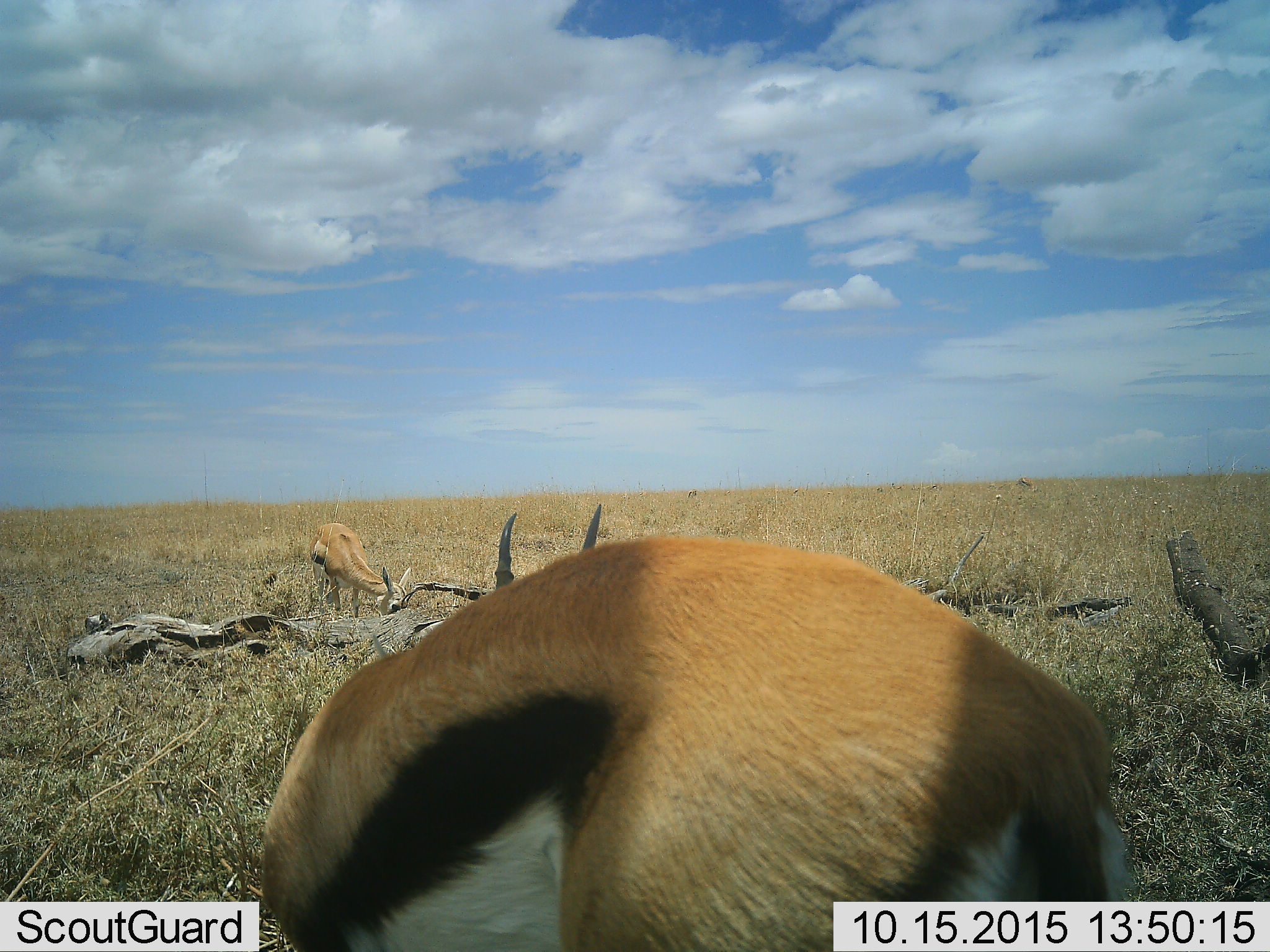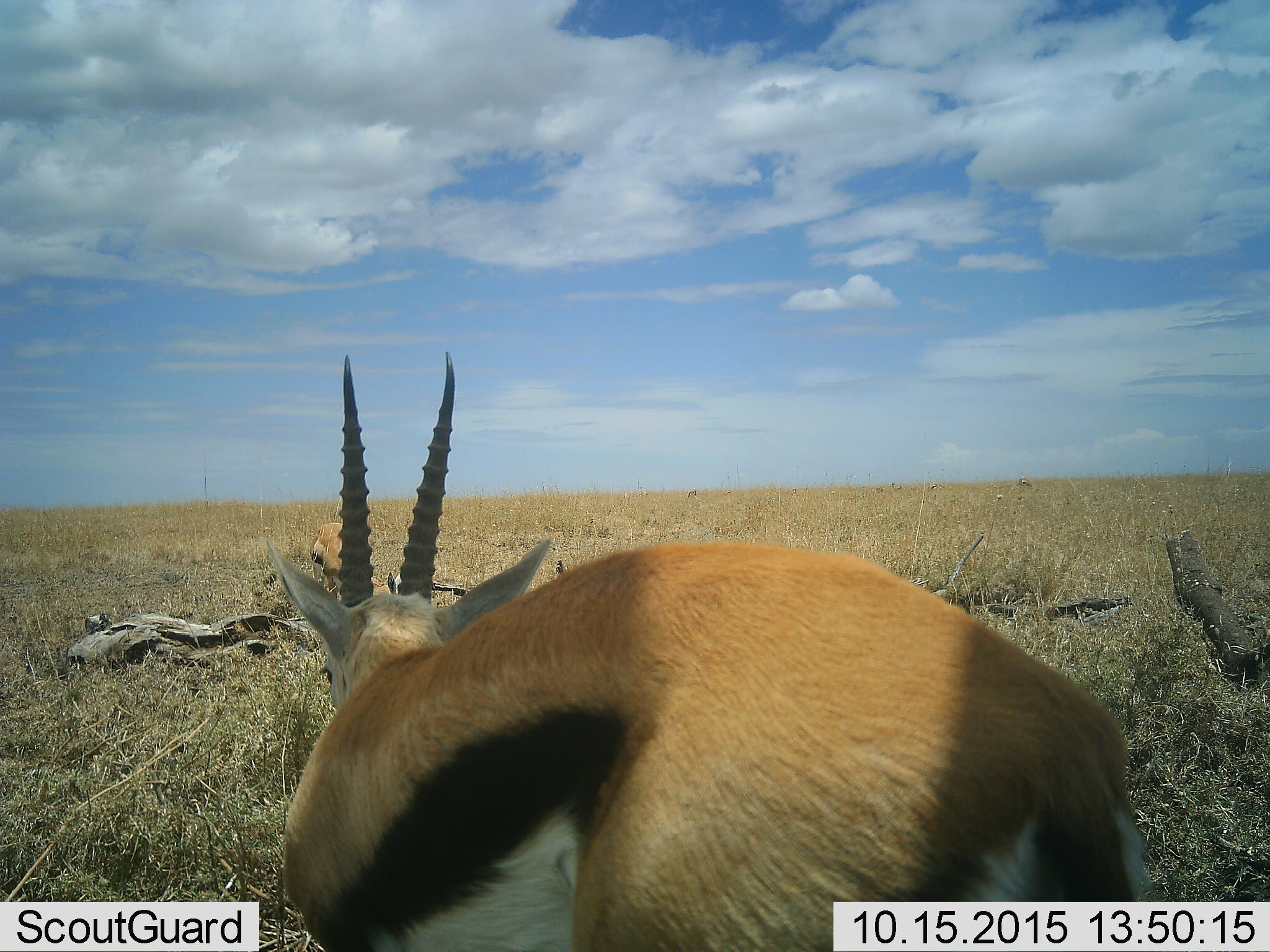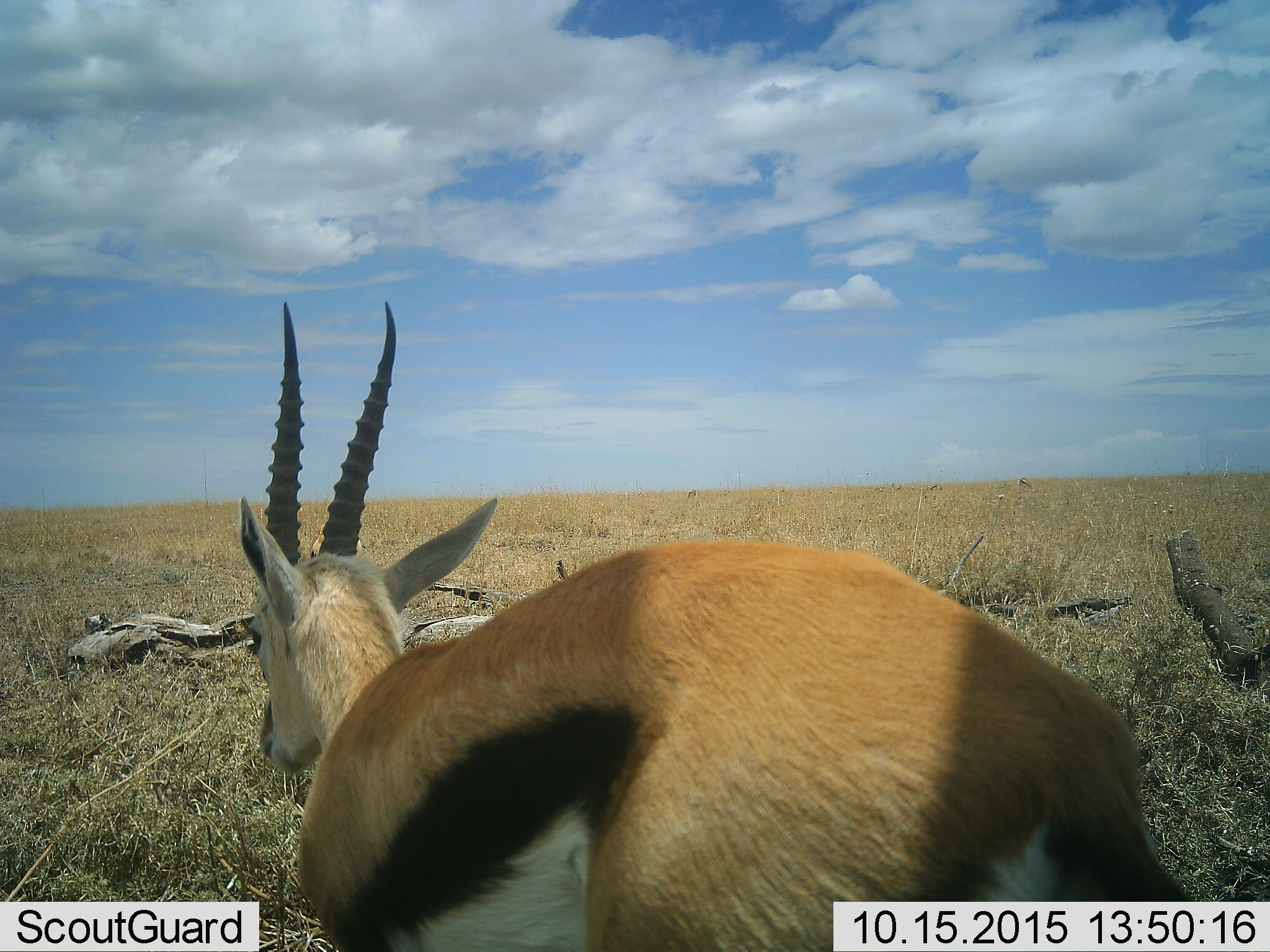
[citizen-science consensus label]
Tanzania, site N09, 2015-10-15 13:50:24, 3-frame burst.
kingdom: Animalia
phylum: Chordata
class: Mammalia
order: Artiodactyla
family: Bovidae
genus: Eudorcas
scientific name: Eudorcas thomsonii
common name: thomson's gazelle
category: gazellethomsons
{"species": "gazellethomsons (thomson's gazelle) (Eudorcas thomsonii)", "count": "2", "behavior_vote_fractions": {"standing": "50%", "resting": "0%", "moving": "25%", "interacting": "0%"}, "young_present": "0%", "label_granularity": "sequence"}